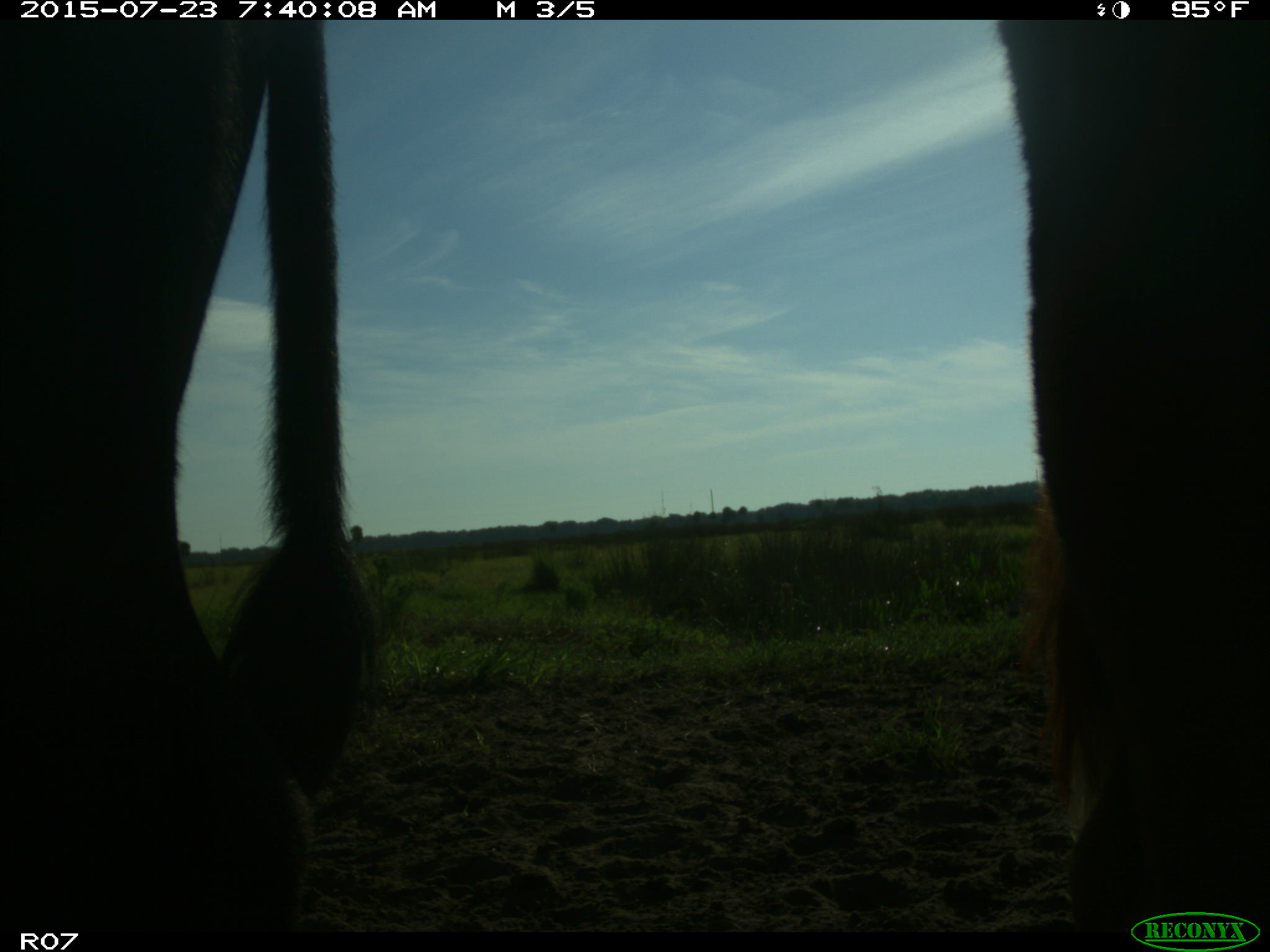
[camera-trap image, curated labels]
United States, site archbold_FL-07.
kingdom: Animalia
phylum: Chordata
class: Mammalia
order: Artiodactyla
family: Bovidae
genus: Bos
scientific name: Bos taurus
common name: domestic cow